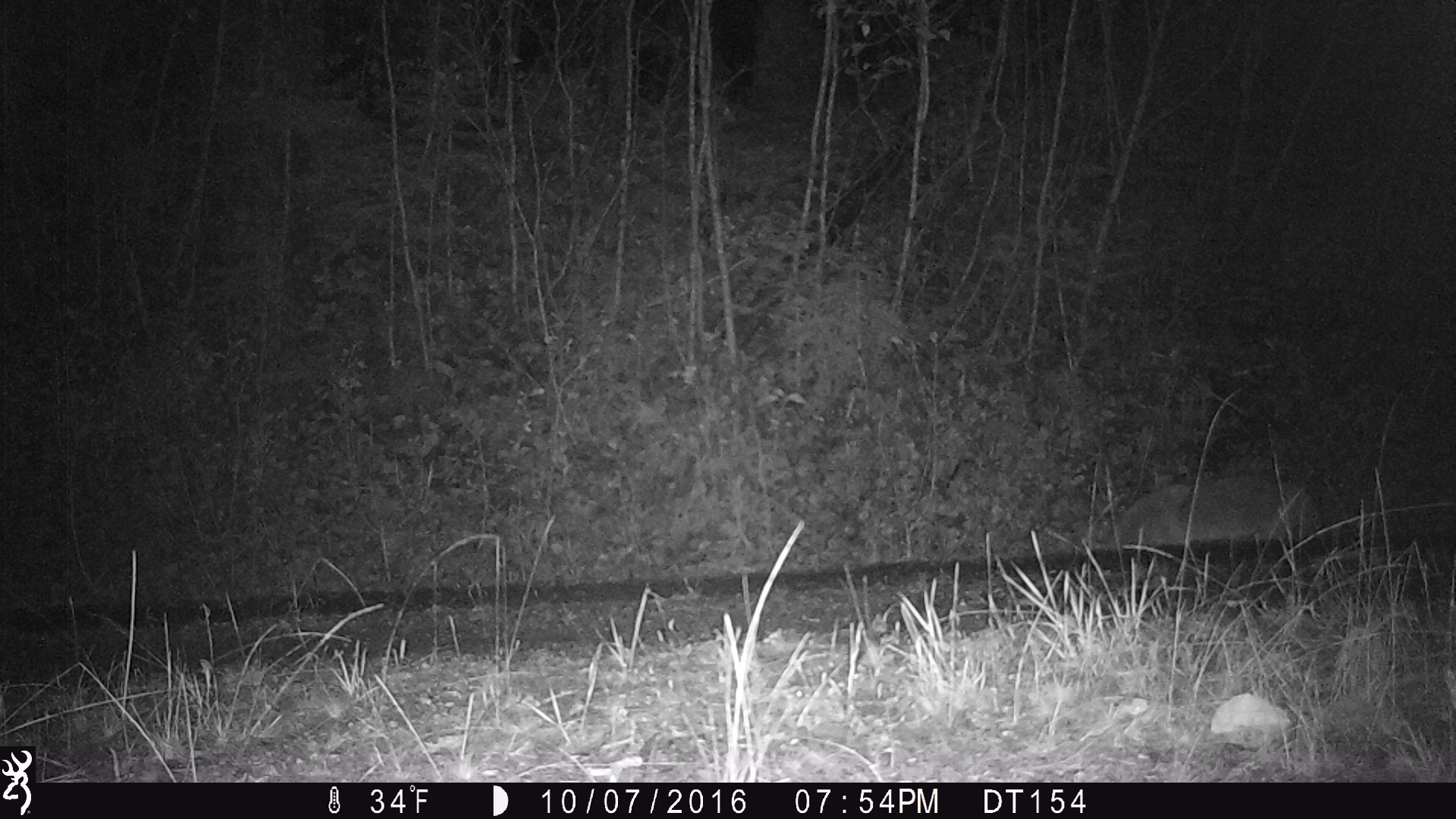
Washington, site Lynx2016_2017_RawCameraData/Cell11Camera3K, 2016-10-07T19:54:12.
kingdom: Animalia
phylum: Chordata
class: Mammalia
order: Carnivora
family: Canidae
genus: Canis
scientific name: Canis latrans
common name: coyote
Canis latrans (coyote). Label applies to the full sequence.